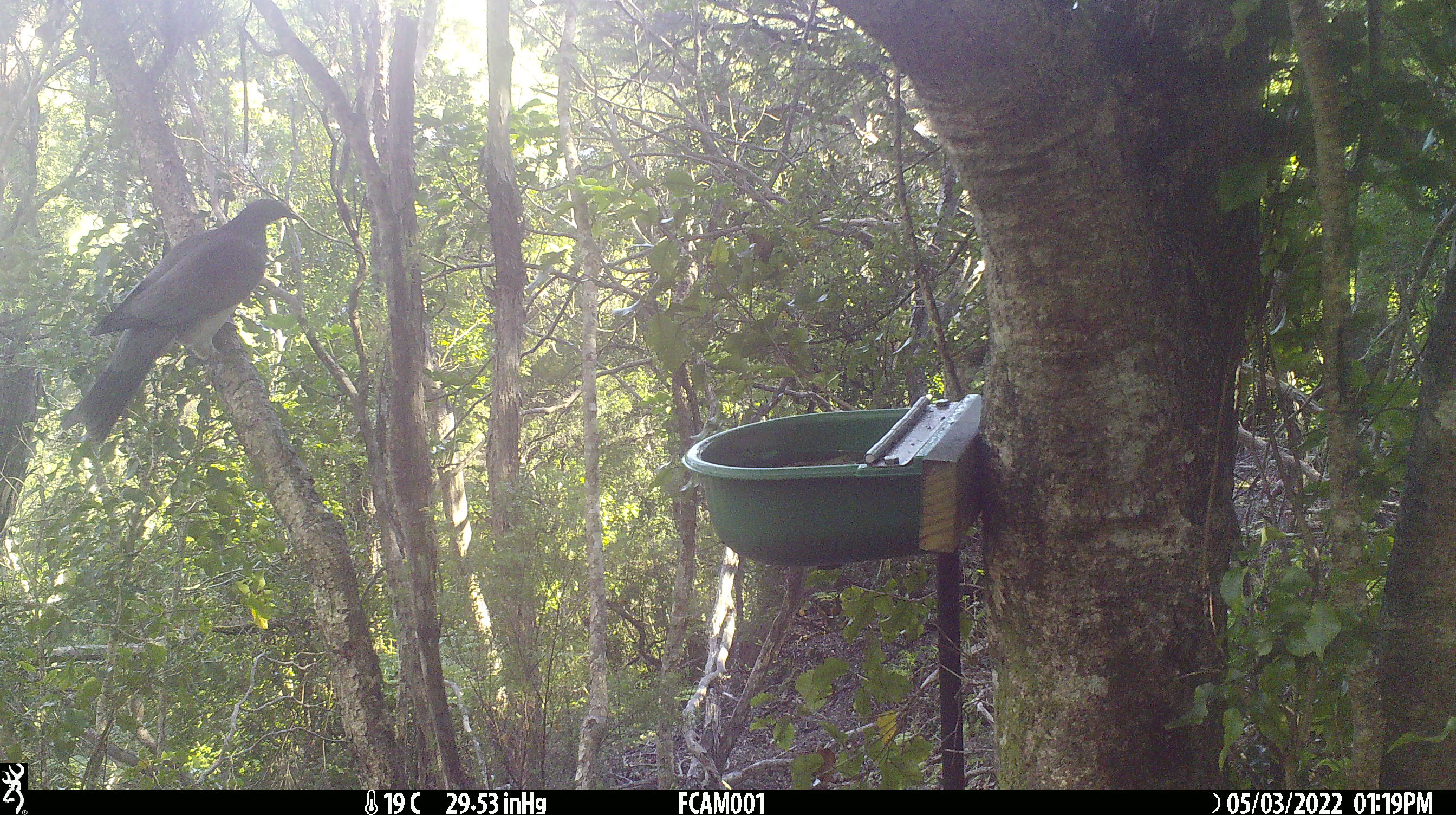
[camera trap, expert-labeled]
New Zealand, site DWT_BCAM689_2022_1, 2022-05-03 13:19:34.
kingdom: Animalia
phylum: Chordata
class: Aves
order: Columbiformes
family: Columbidae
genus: Hemiphaga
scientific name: Hemiphaga novaeseelandiae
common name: new zealand pigeon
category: kereru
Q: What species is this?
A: Kereru (new zealand pigeon) (Hemiphaga novaeseelandiae).